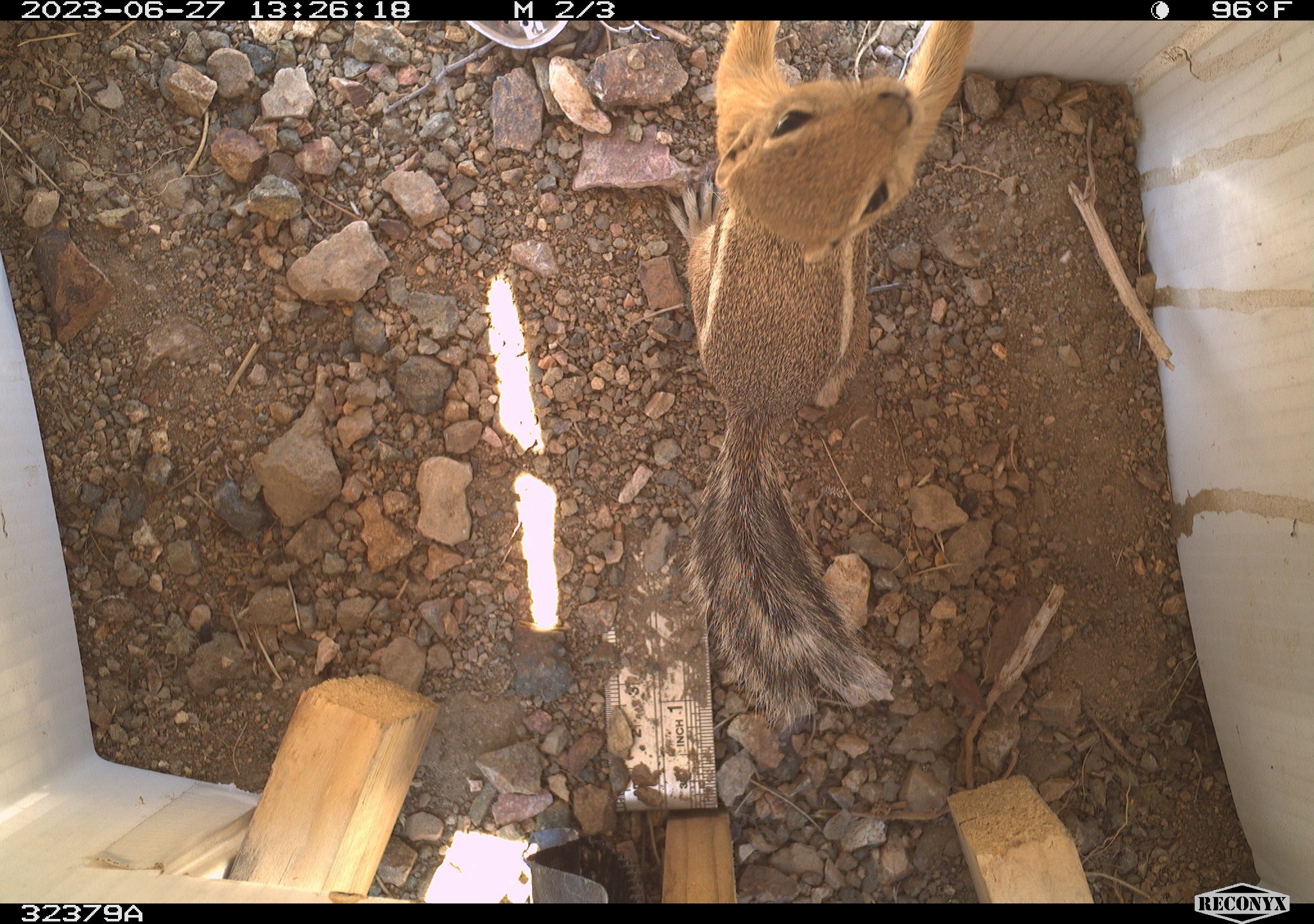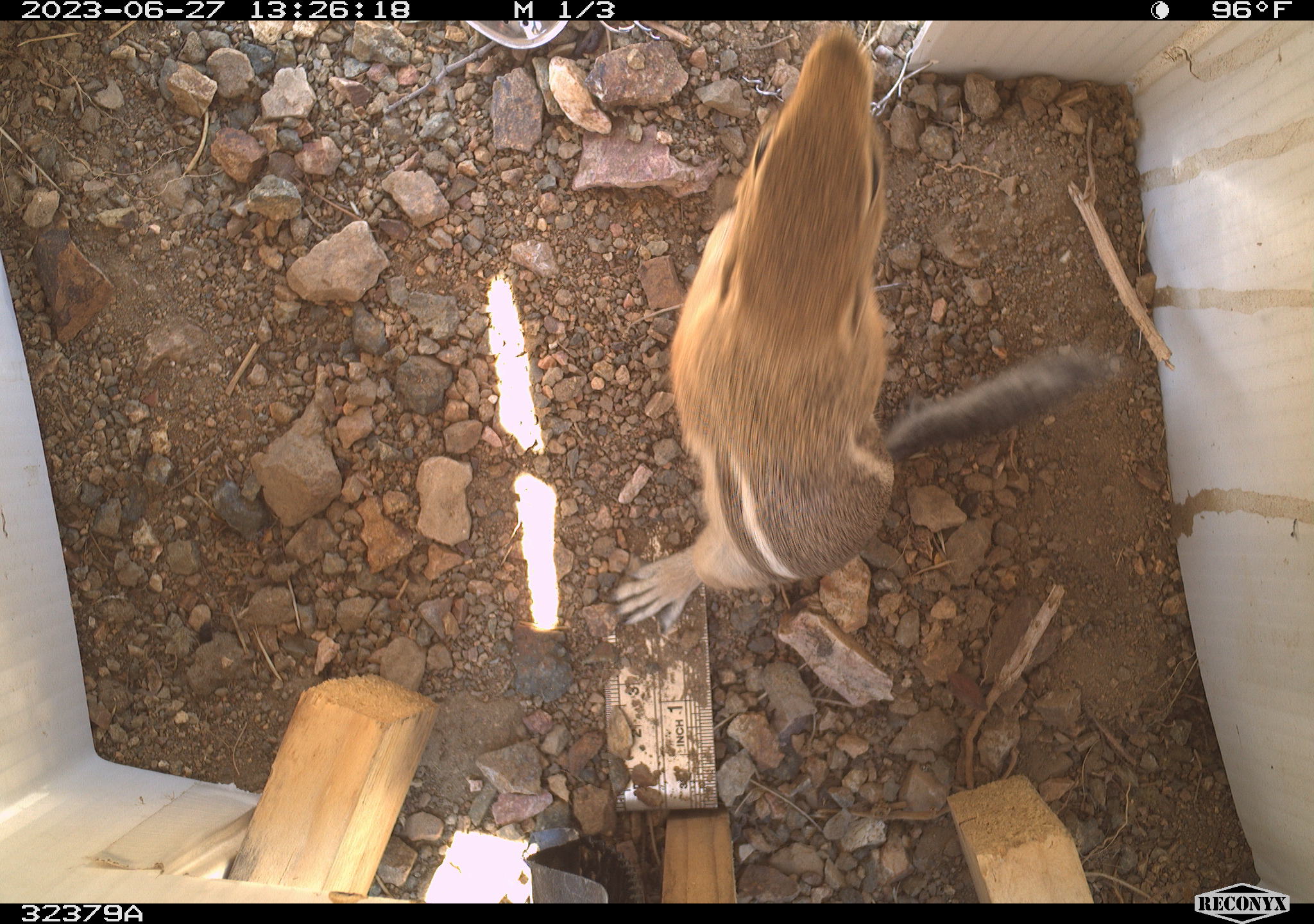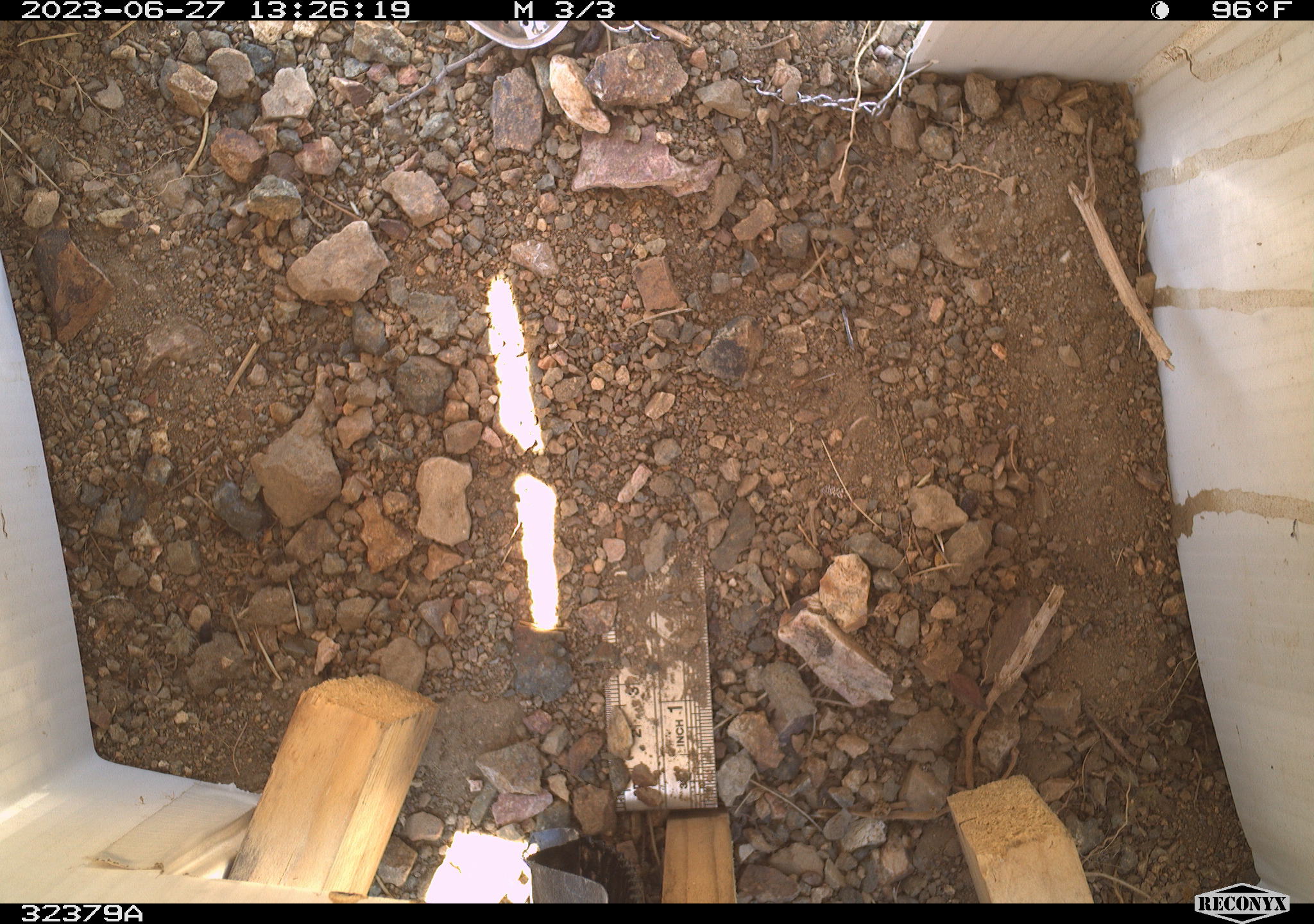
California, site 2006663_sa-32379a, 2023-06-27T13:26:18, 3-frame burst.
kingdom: Animalia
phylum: Chordata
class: Mammalia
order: Rodentia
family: Sciuridae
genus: Ammospermophilus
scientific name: Ammospermophilus leucurus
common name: white-tailed antelope squirrel